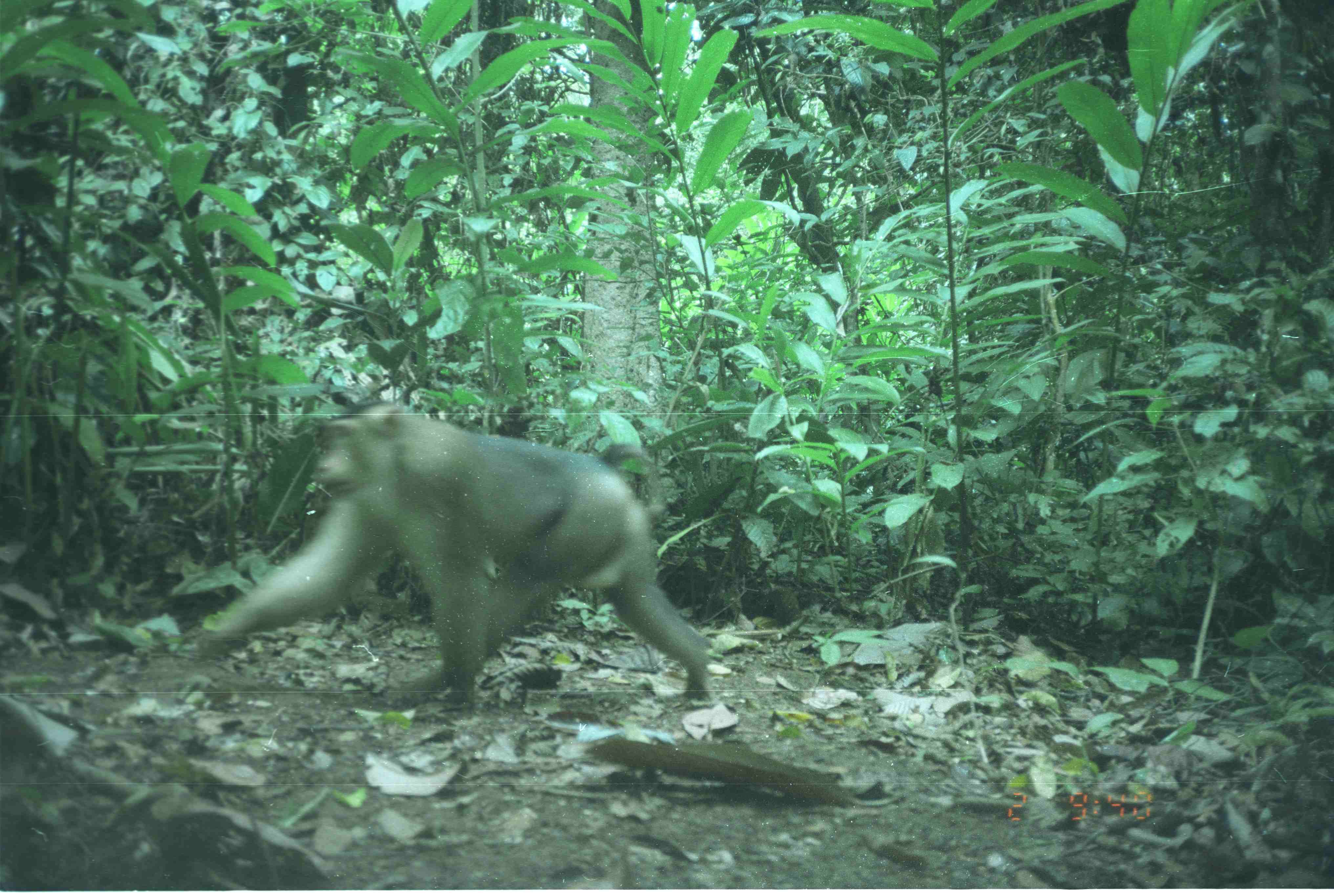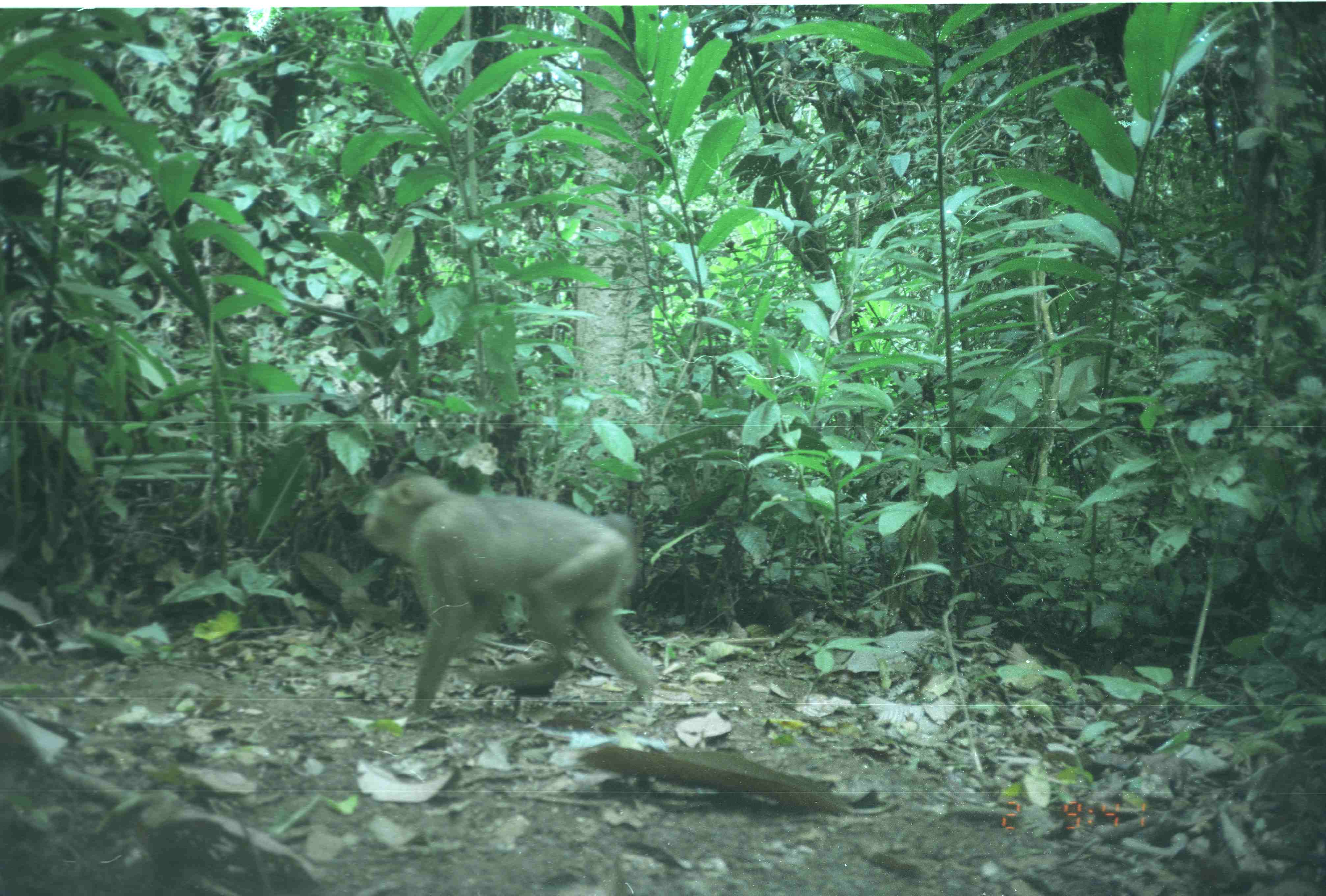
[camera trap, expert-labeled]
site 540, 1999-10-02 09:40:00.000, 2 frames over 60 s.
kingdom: Animalia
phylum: Chordata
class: Mammalia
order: Primates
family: Cercopithecidae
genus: Macaca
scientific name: Macaca nemestrina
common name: southern pig-tailed macaque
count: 1